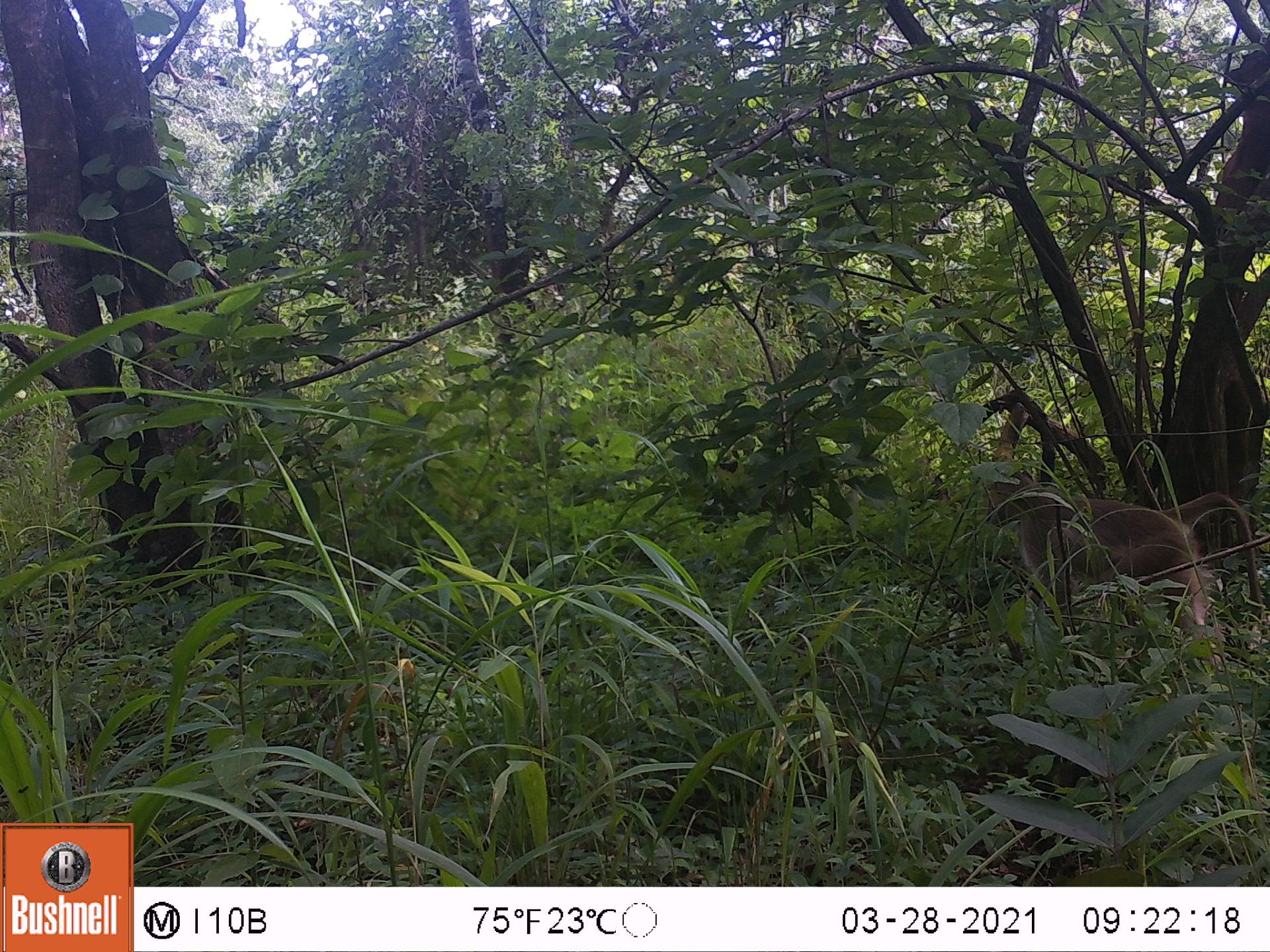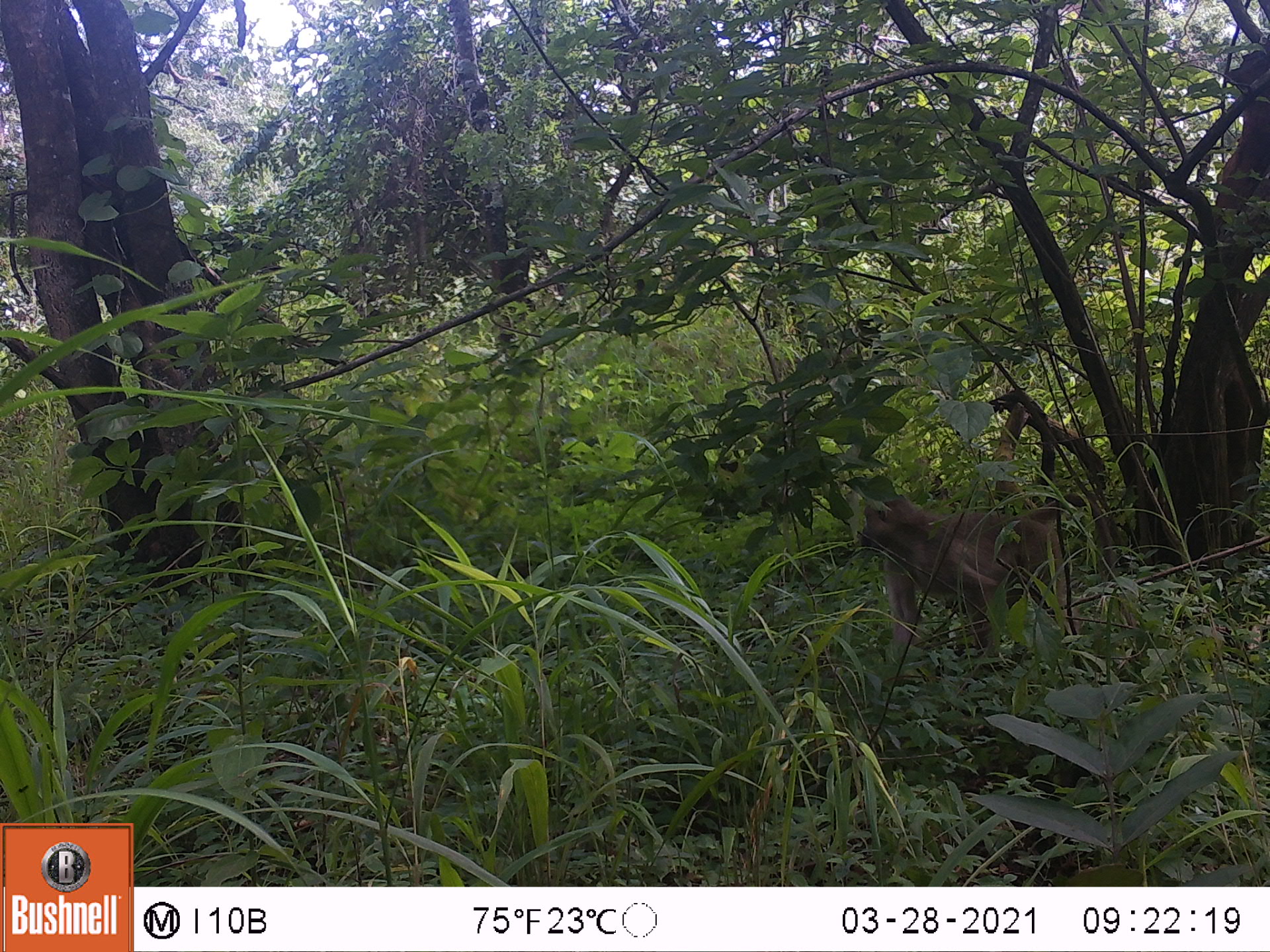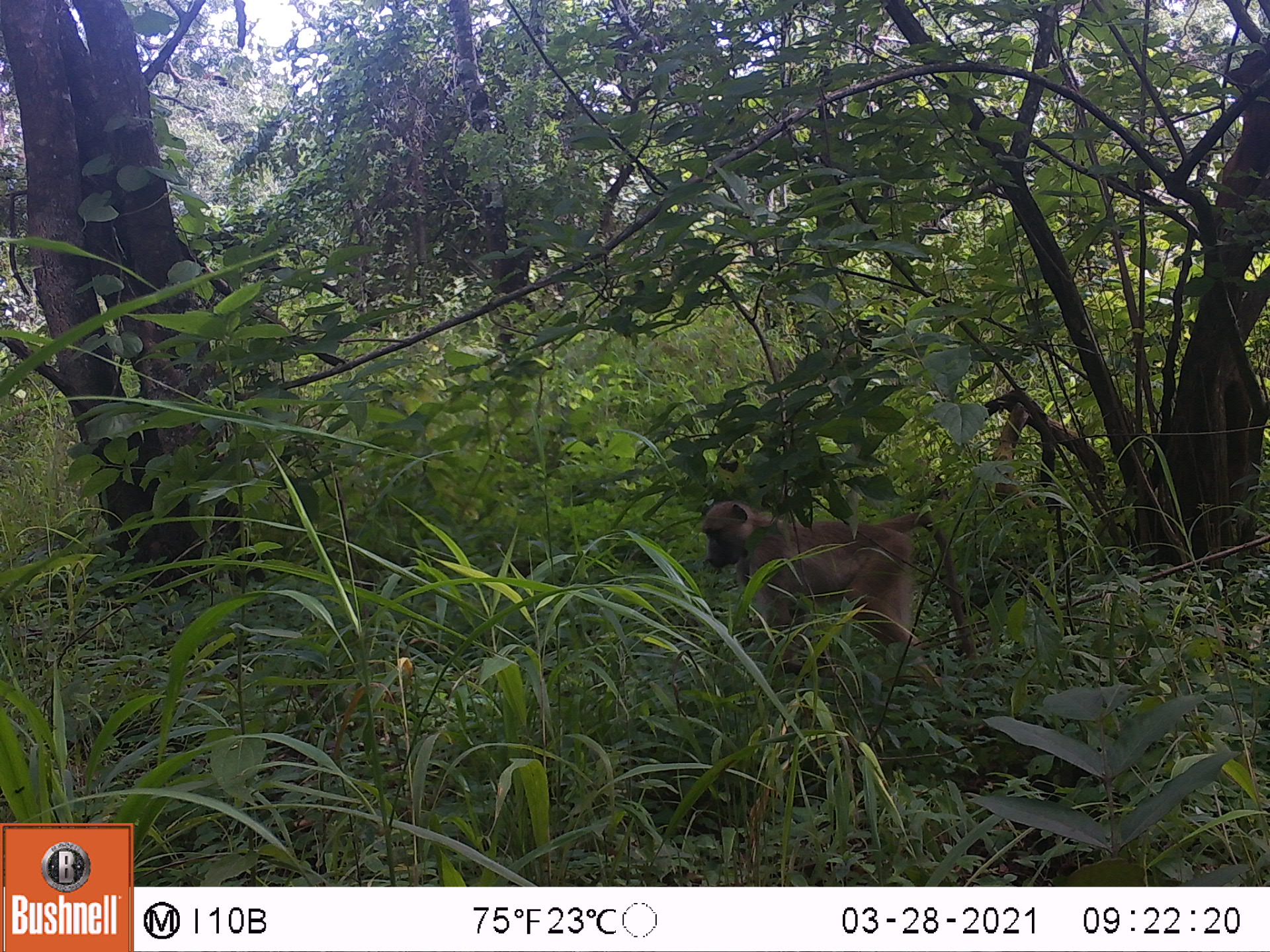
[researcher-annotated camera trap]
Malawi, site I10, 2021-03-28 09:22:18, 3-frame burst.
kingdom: Animalia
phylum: Chordata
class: Mammalia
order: Primates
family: Cercopithecidae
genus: Papio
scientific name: Papio cynocephalus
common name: yellow baboon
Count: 1.